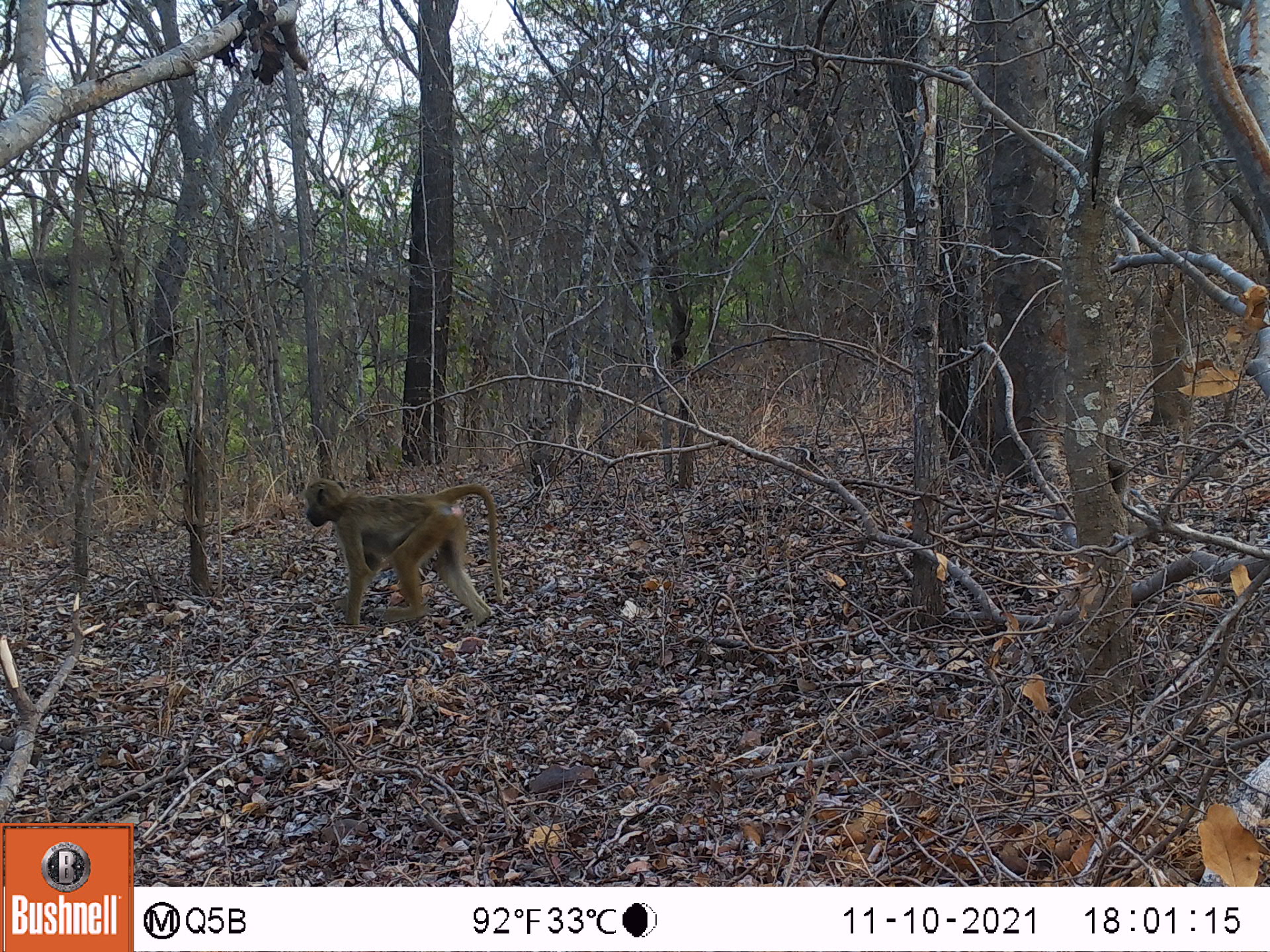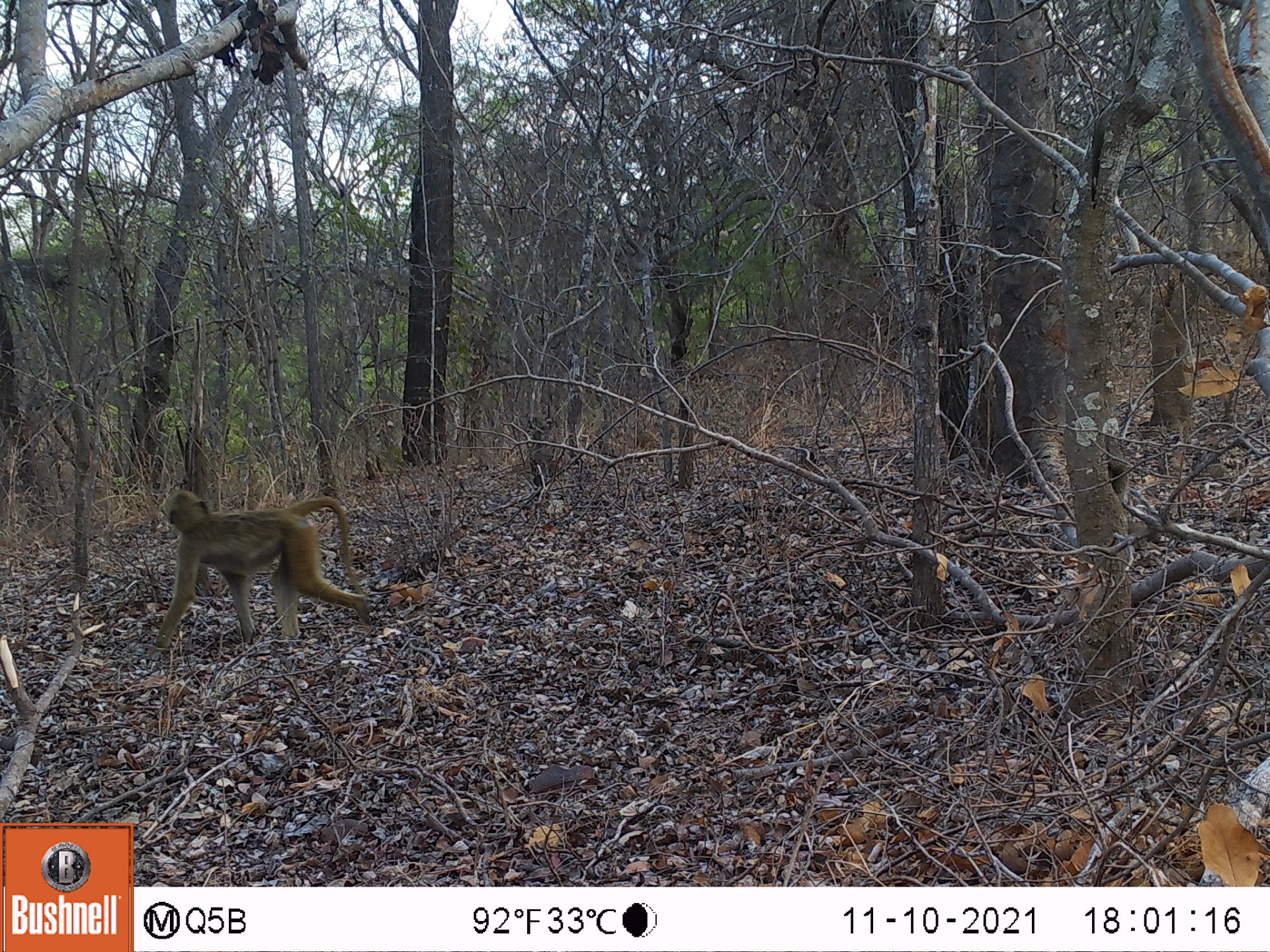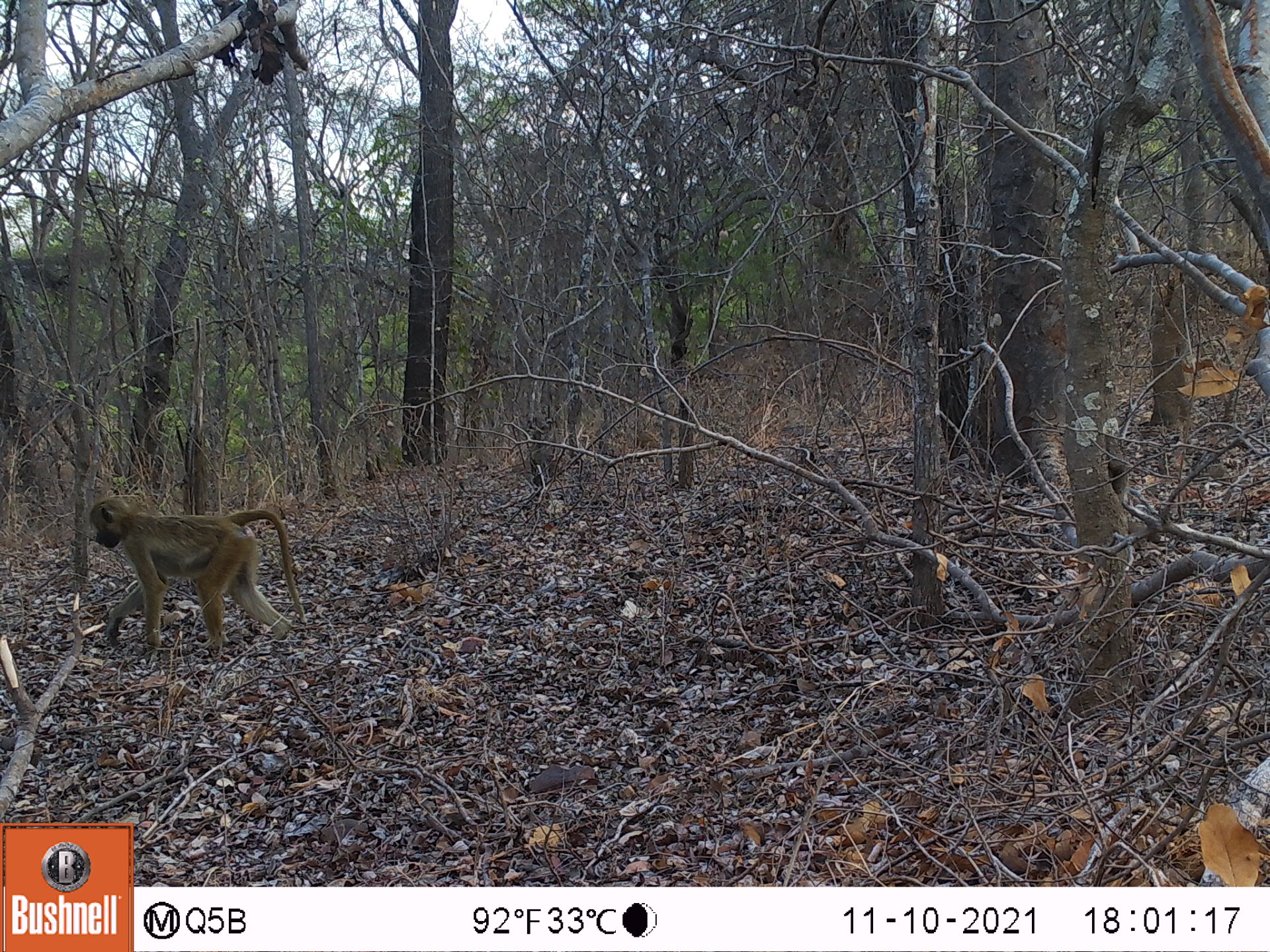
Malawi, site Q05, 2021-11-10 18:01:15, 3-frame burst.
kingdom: Animalia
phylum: Chordata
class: Mammalia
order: Primates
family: Cercopithecidae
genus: Papio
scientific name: Papio cynocephalus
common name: yellow baboon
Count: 1.